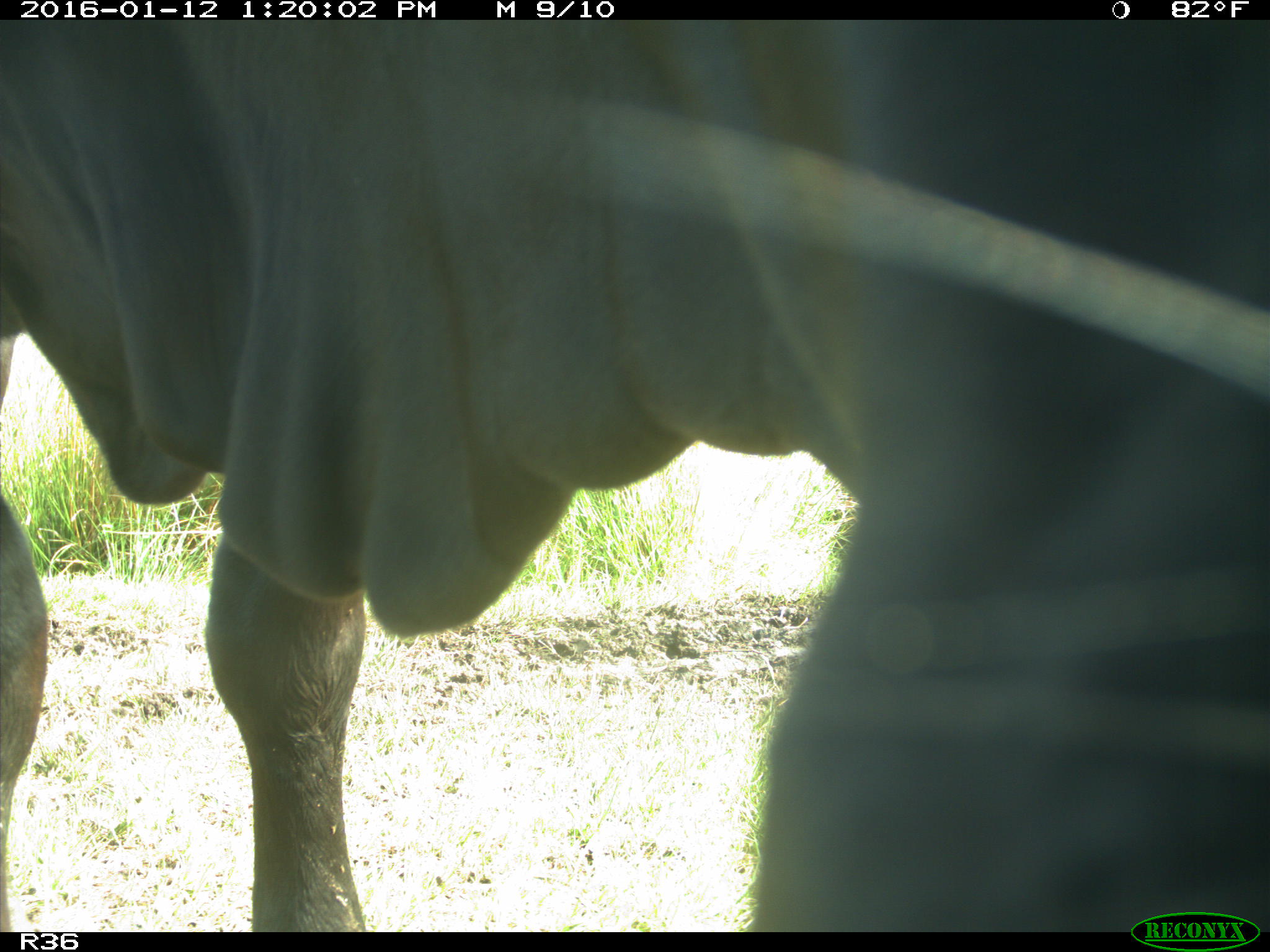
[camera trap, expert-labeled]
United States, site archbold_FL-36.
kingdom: Animalia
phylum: Chordata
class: Mammalia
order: Artiodactyla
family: Bovidae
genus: Bos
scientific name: Bos taurus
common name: domestic cow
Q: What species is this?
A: Bos taurus (domestic cow).